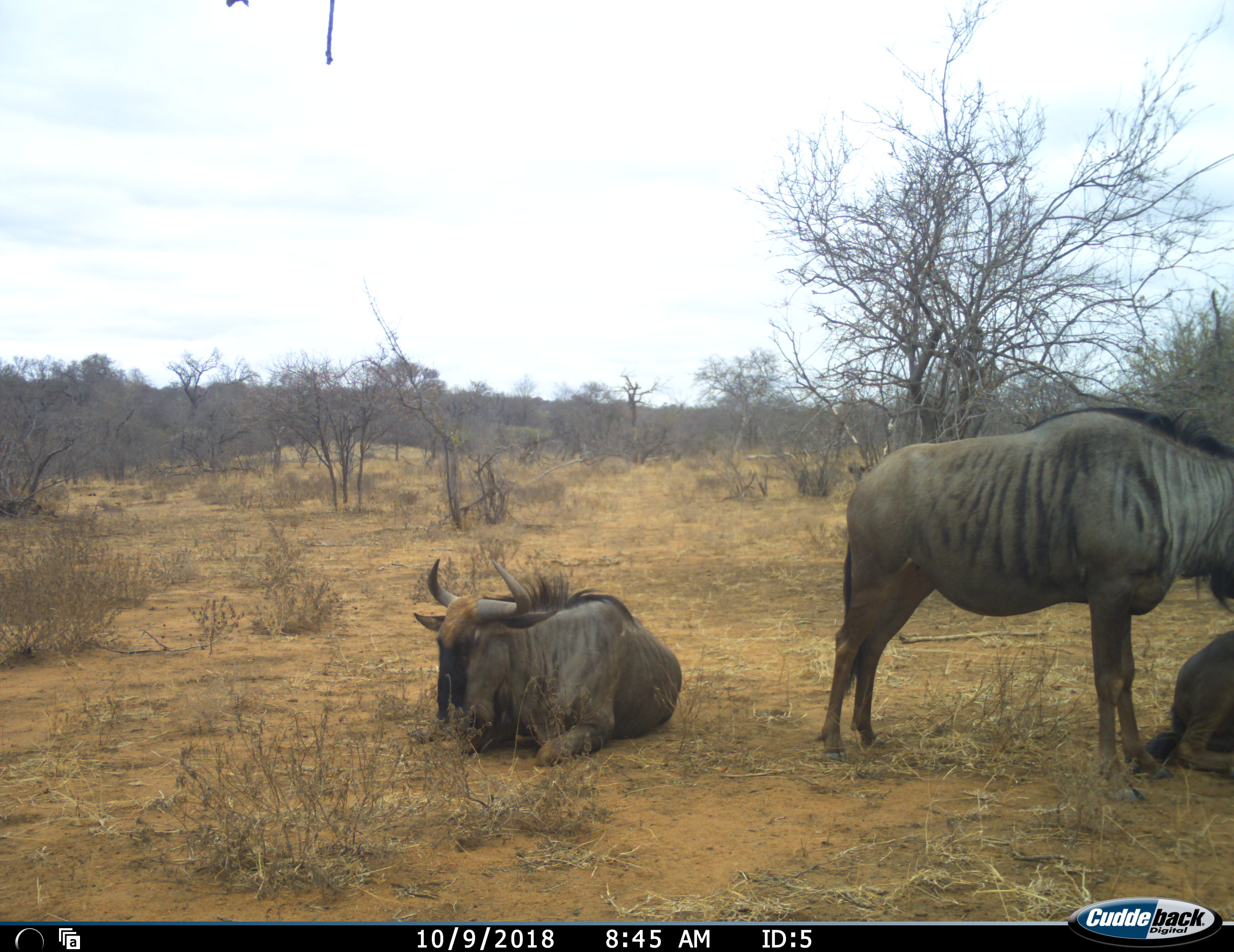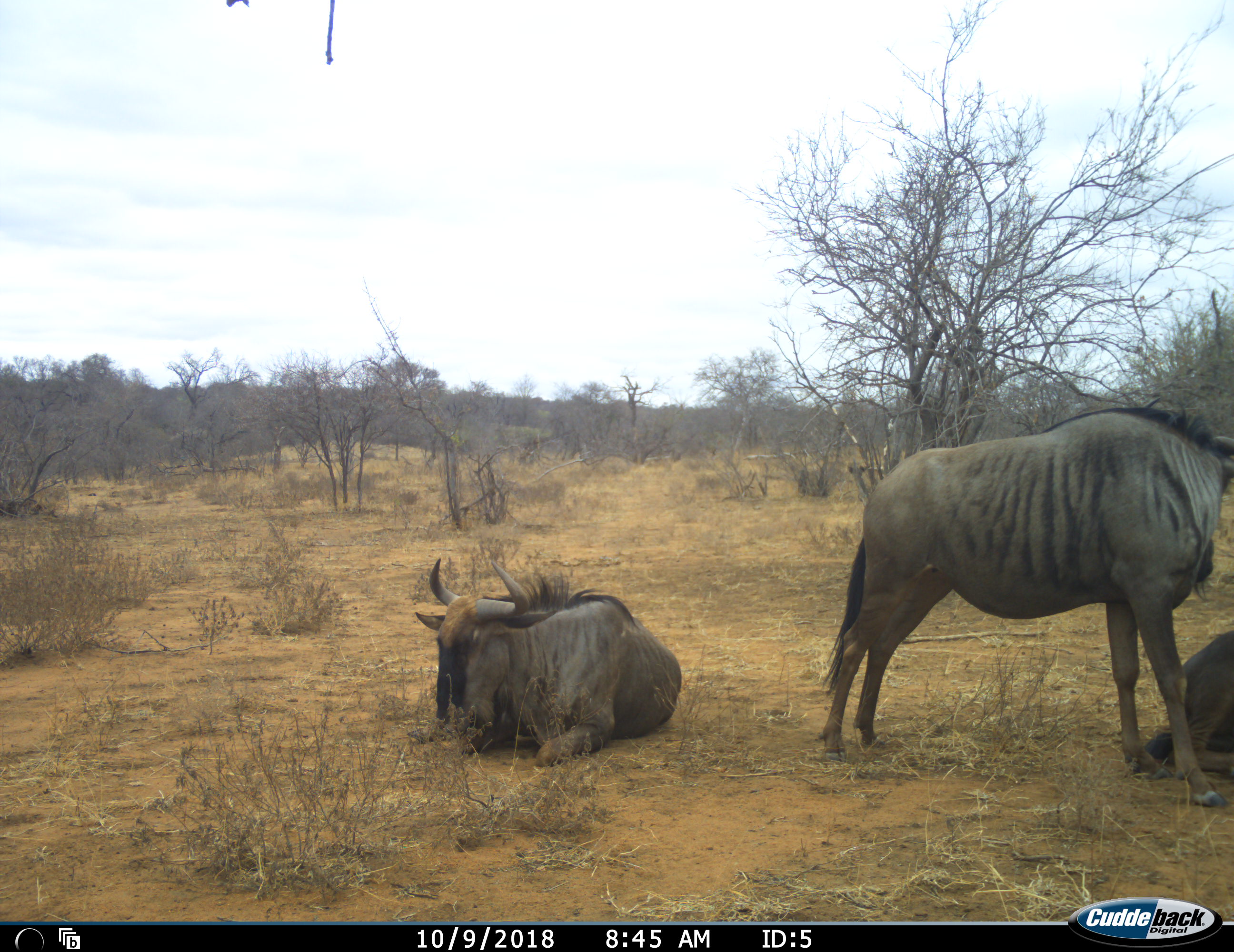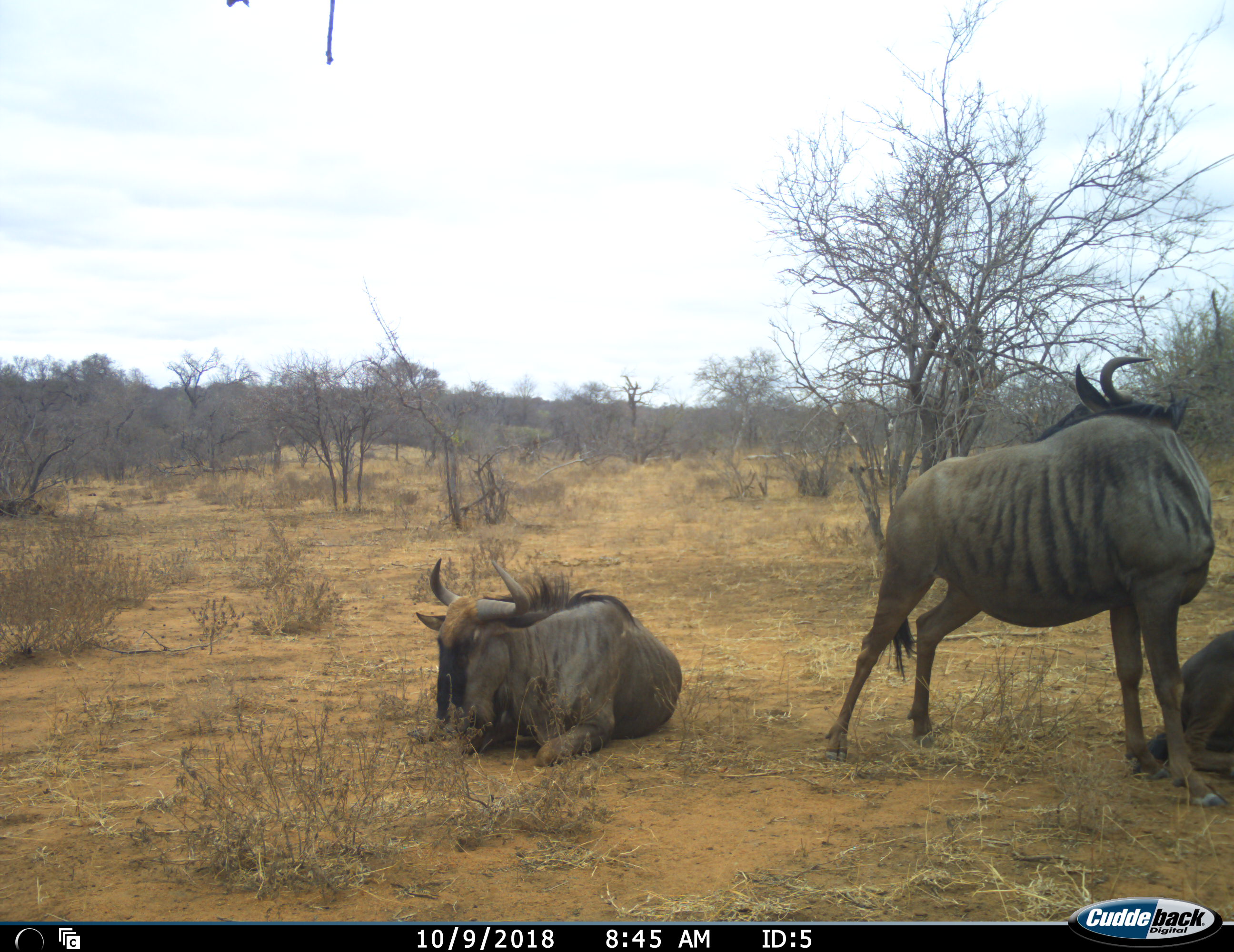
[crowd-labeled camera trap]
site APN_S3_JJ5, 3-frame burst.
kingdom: Animalia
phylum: Chordata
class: Mammalia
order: Artiodactyla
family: Bovidae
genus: Connochaetes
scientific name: Connochaetes taurinus taurinus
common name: blue wildebeest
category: wildebeestblue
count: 3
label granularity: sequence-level